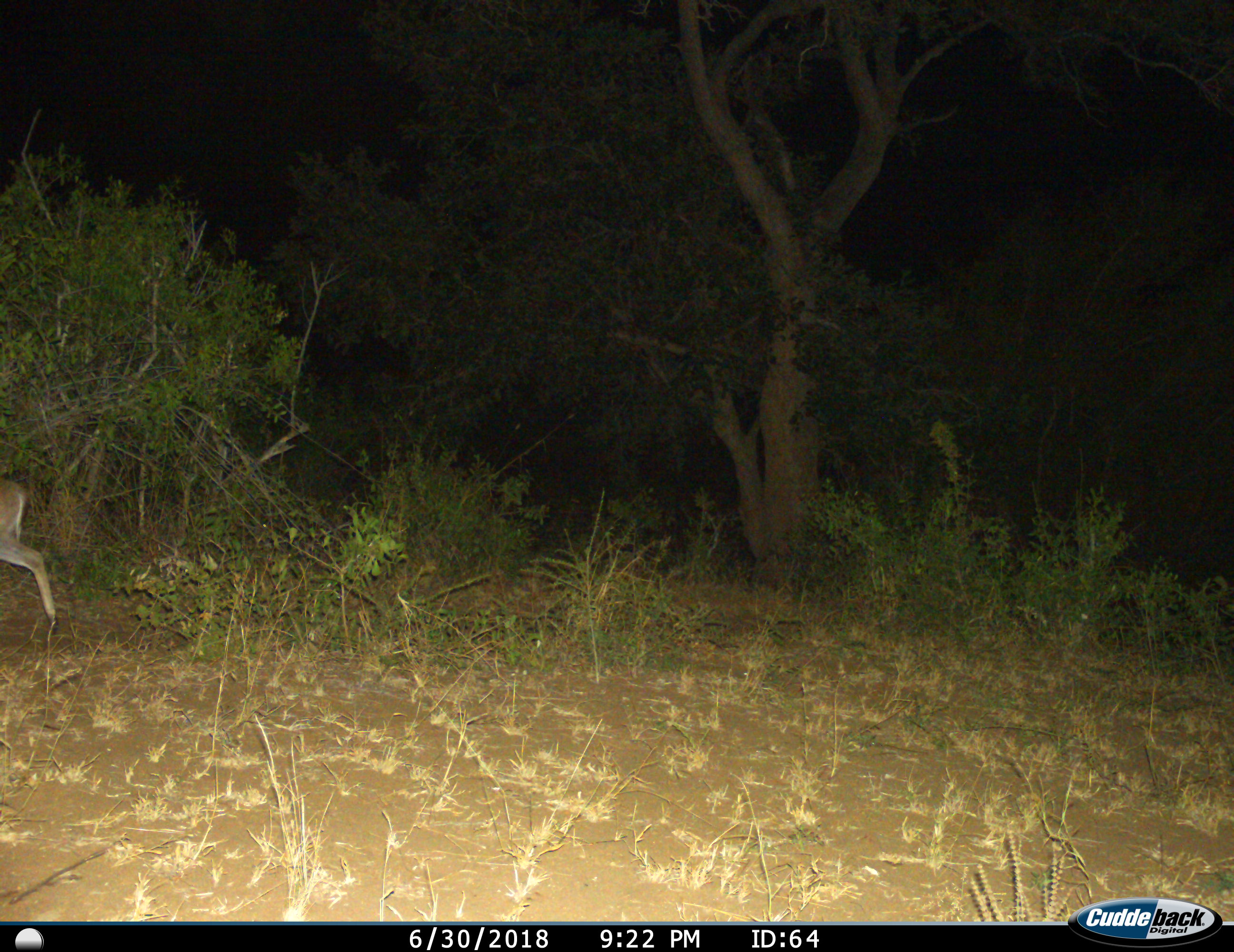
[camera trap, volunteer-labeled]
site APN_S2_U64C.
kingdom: Animalia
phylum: Chordata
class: Mammalia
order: Artiodactyla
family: Bovidae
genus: Sylvicapra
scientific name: Sylvicapra grimmia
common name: common duiker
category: duikercommongrey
Duikercommongrey (common duiker) (Sylvicapra grimmia), count 1. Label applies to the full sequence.